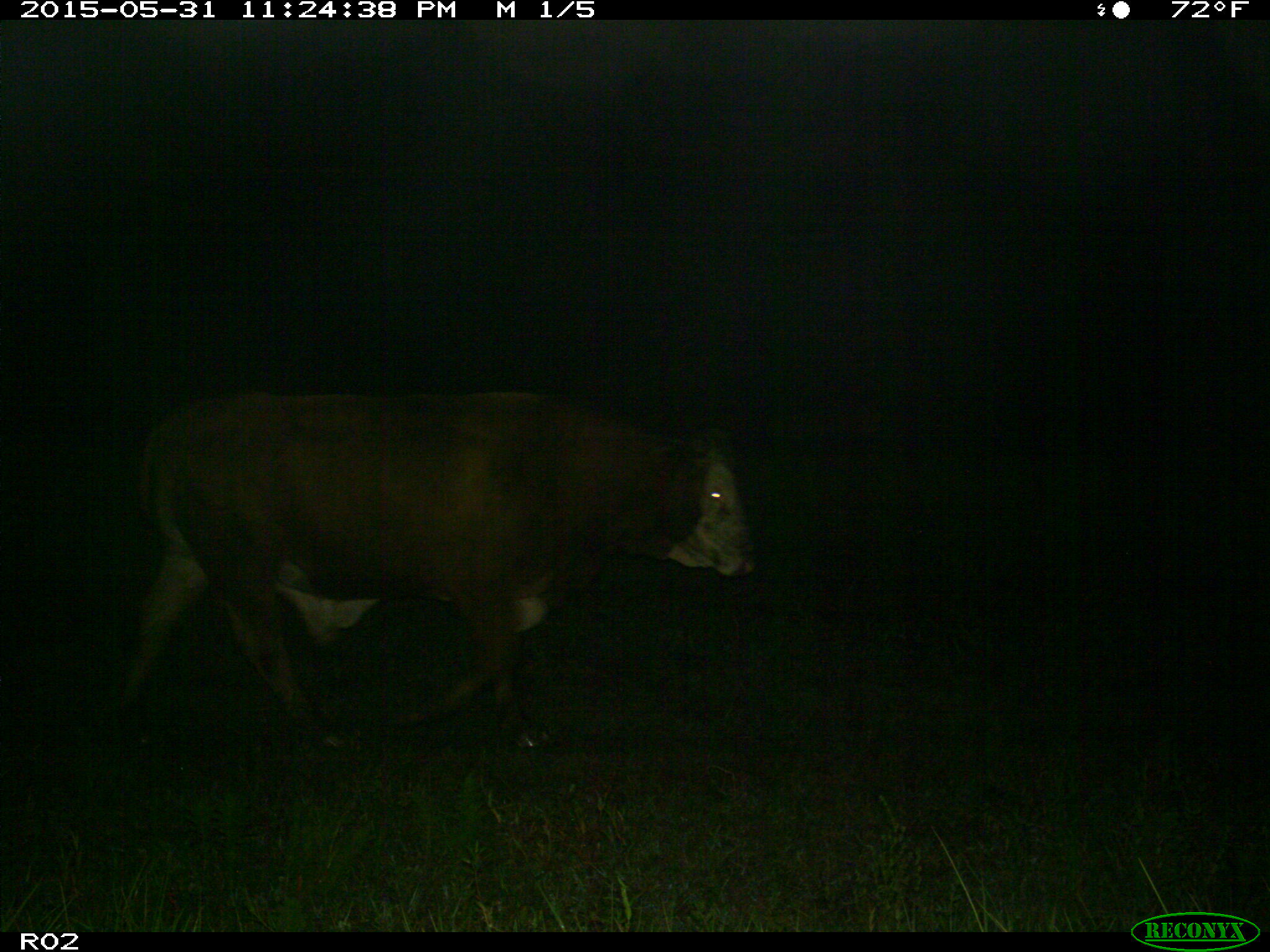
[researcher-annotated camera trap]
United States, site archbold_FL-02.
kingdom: Animalia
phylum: Chordata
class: Mammalia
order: Artiodactyla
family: Bovidae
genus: Bos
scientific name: Bos taurus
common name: domestic cow